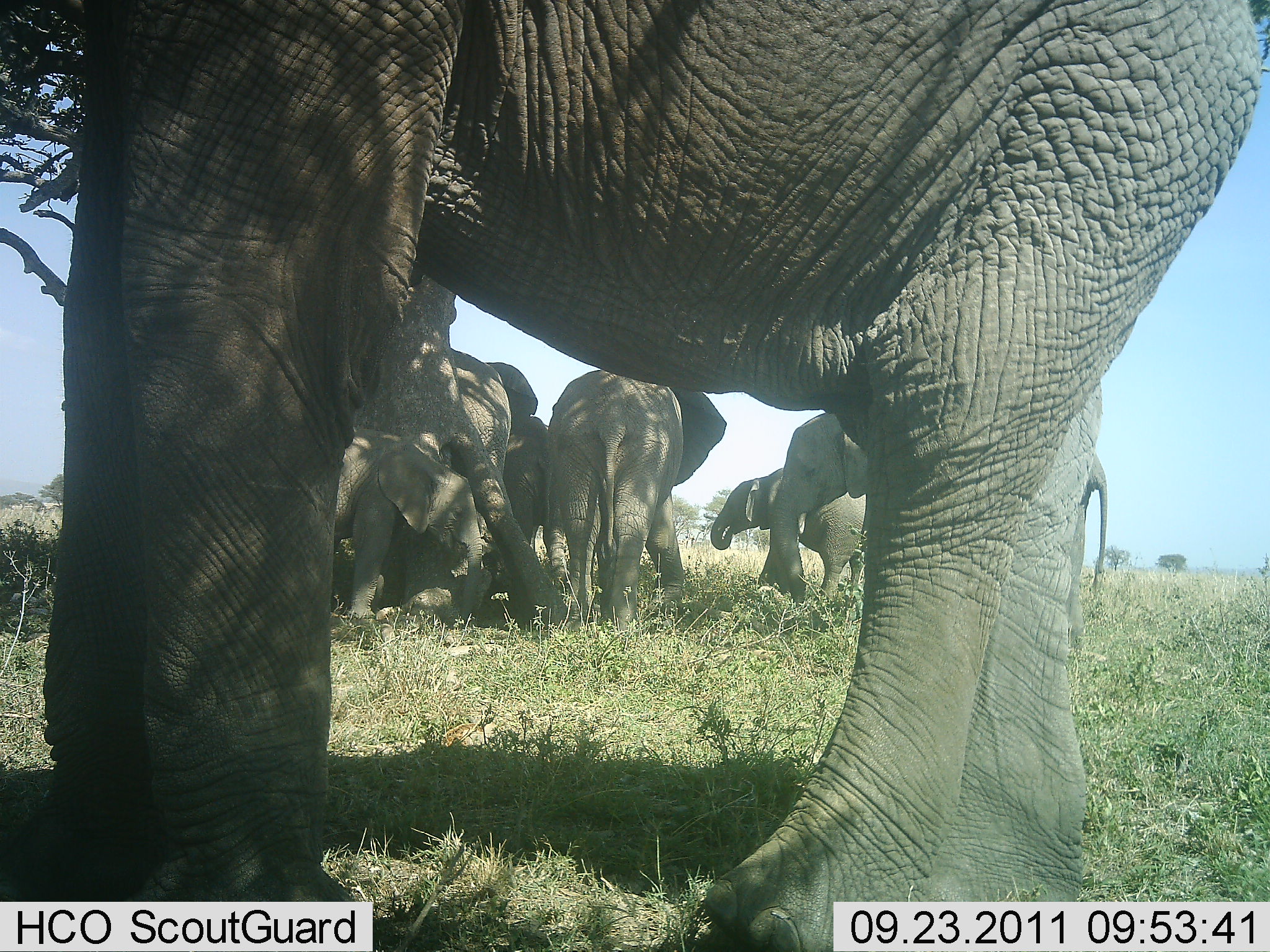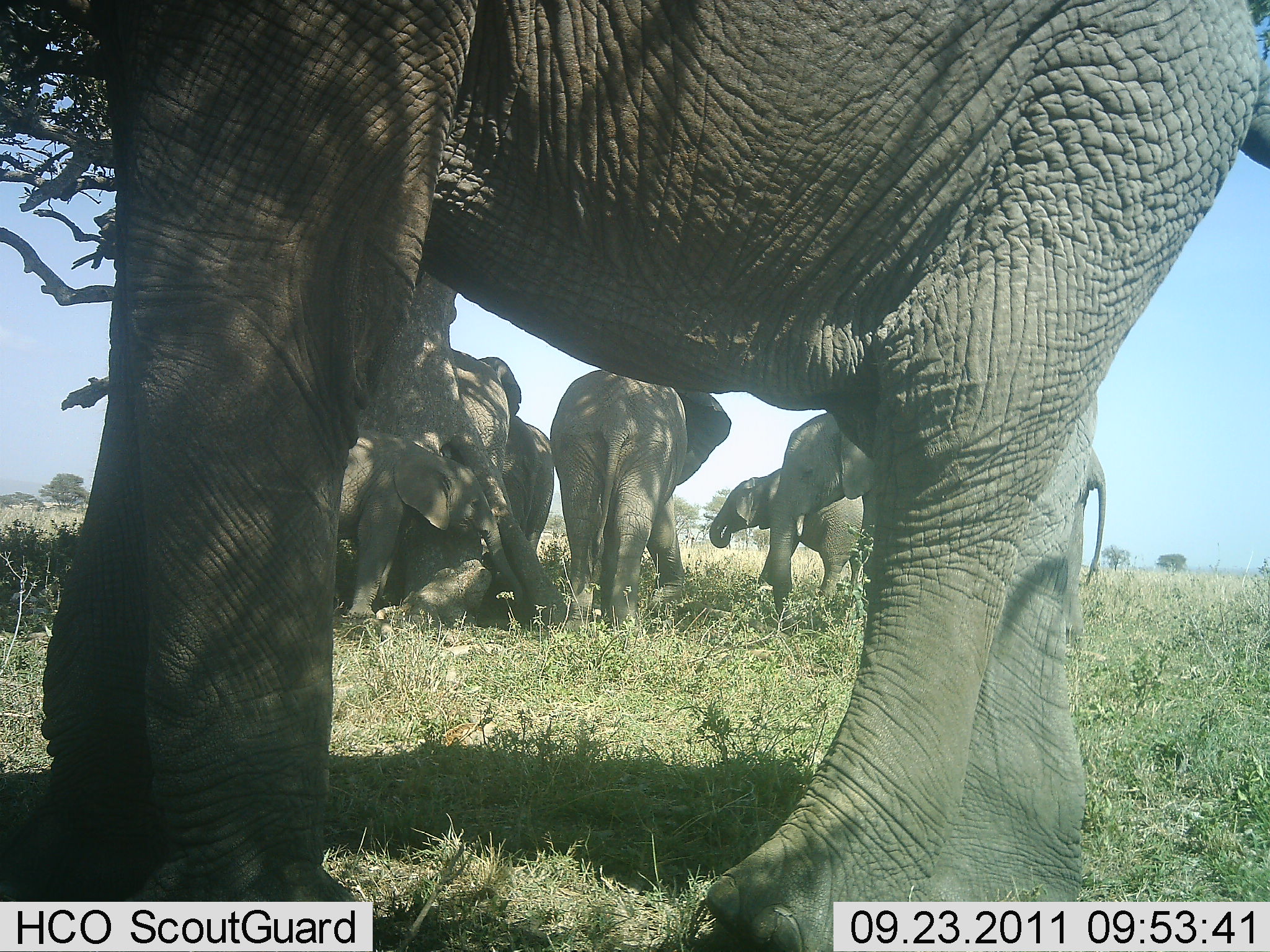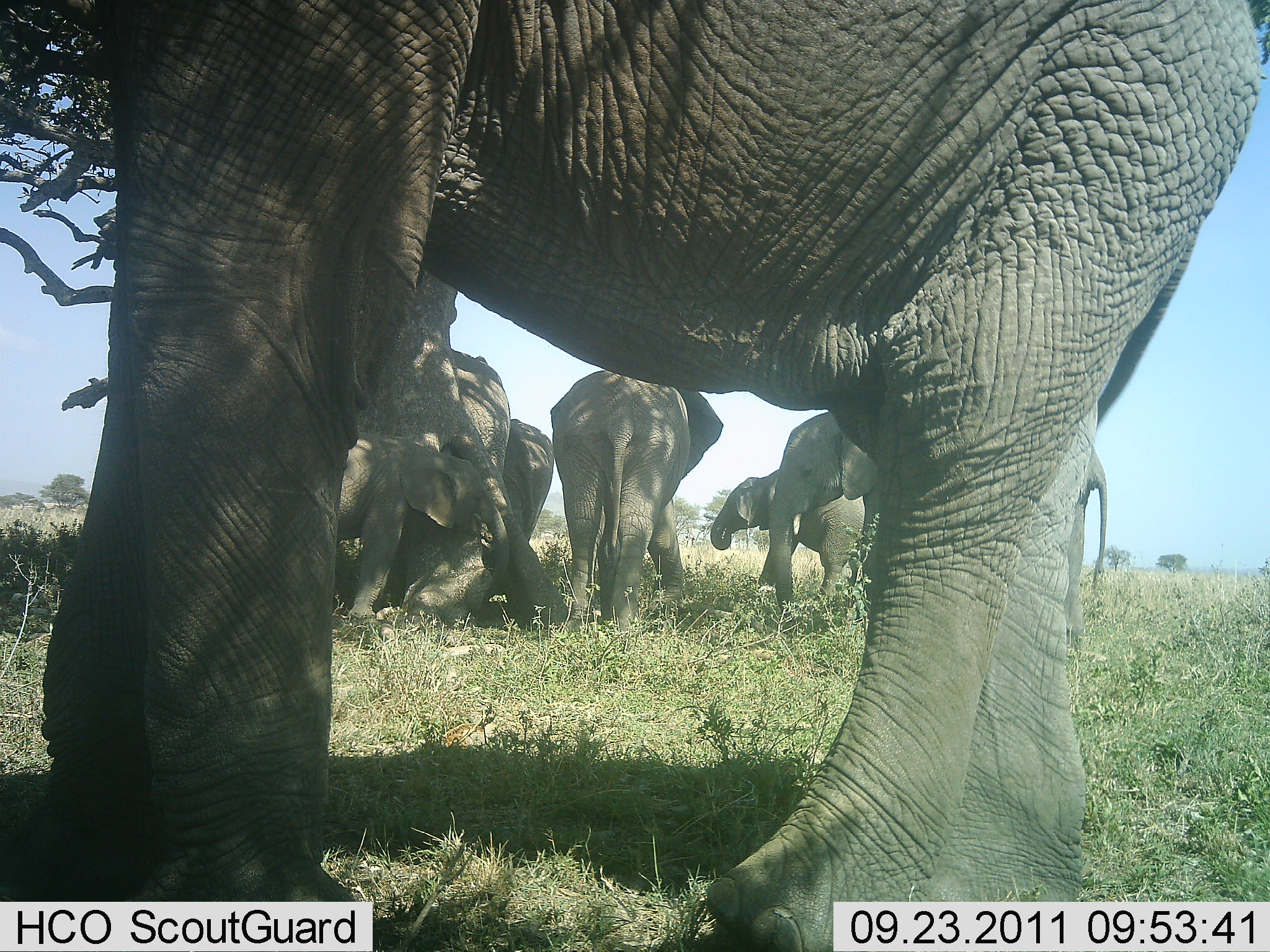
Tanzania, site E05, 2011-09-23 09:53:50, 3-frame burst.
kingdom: Animalia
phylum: Chordata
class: Mammalia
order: Proboscidea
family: Elephantidae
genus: Loxodonta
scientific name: Loxodonta africana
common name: african bush elephant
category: elephant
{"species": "elephant (african bush elephant) (Loxodonta africana)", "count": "7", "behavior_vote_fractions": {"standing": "93%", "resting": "21%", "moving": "14%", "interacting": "21%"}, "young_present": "50%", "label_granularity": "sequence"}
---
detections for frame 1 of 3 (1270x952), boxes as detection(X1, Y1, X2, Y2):
animal: detection(42, 0, 1270, 727); detection(220, 344, 571, 642); detection(774, 406, 1109, 628); detection(306, 359, 568, 628); detection(178, 416, 485, 629); detection(546, 364, 727, 635); detection(708, 462, 890, 604)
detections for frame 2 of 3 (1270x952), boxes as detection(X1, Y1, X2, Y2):
animal: detection(42, 1, 1270, 764); detection(263, 347, 523, 631); detection(270, 428, 523, 626); detection(549, 369, 732, 633); detection(352, 413, 557, 631); detection(773, 411, 966, 618); detection(706, 467, 874, 619)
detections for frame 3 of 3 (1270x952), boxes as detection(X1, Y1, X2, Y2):
animal: detection(42, 1, 1270, 784); detection(291, 346, 528, 636); detection(764, 412, 1034, 611); detection(549, 365, 726, 634); detection(285, 434, 515, 631); detection(388, 416, 576, 629); detection(709, 469, 872, 616)